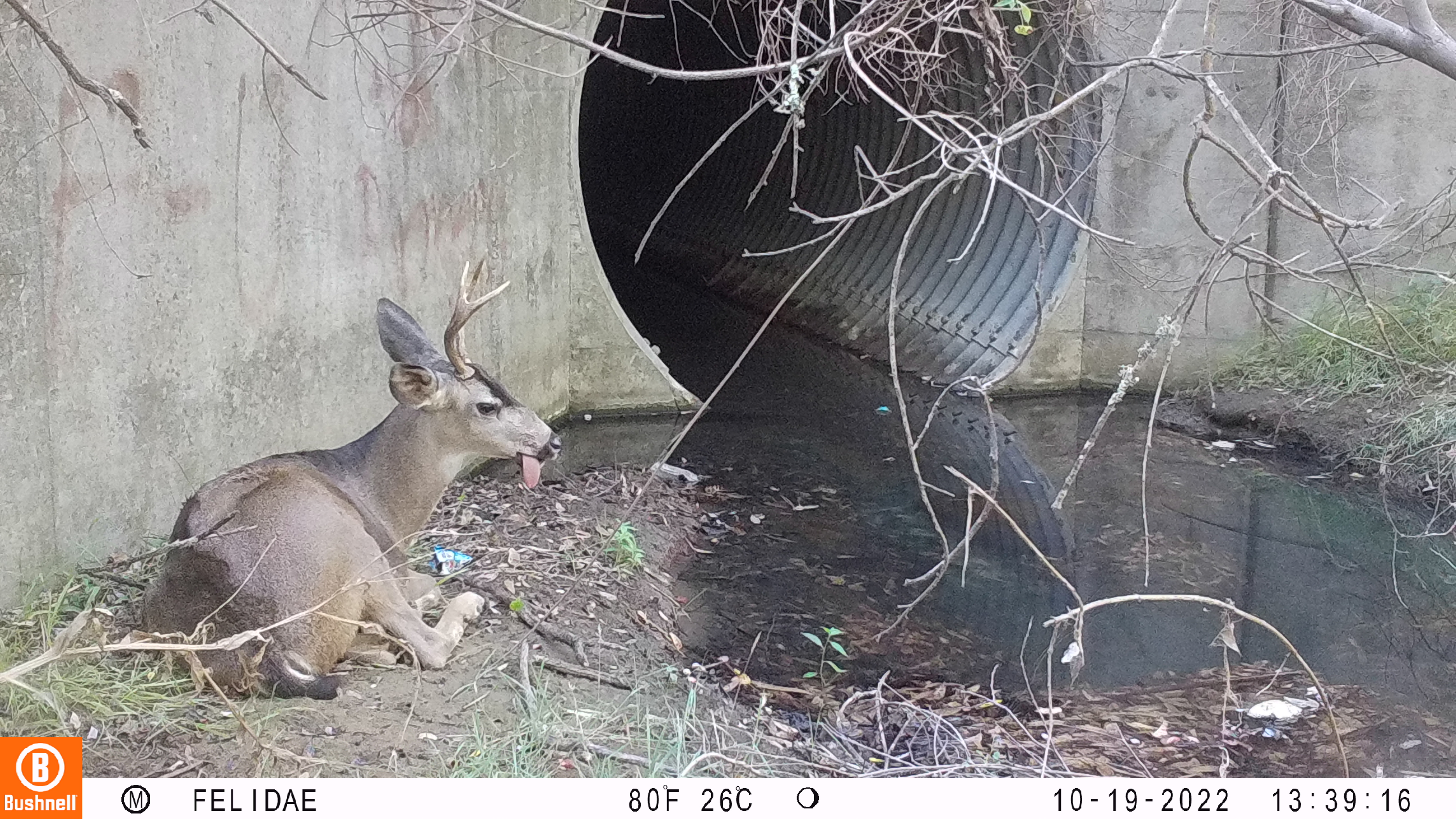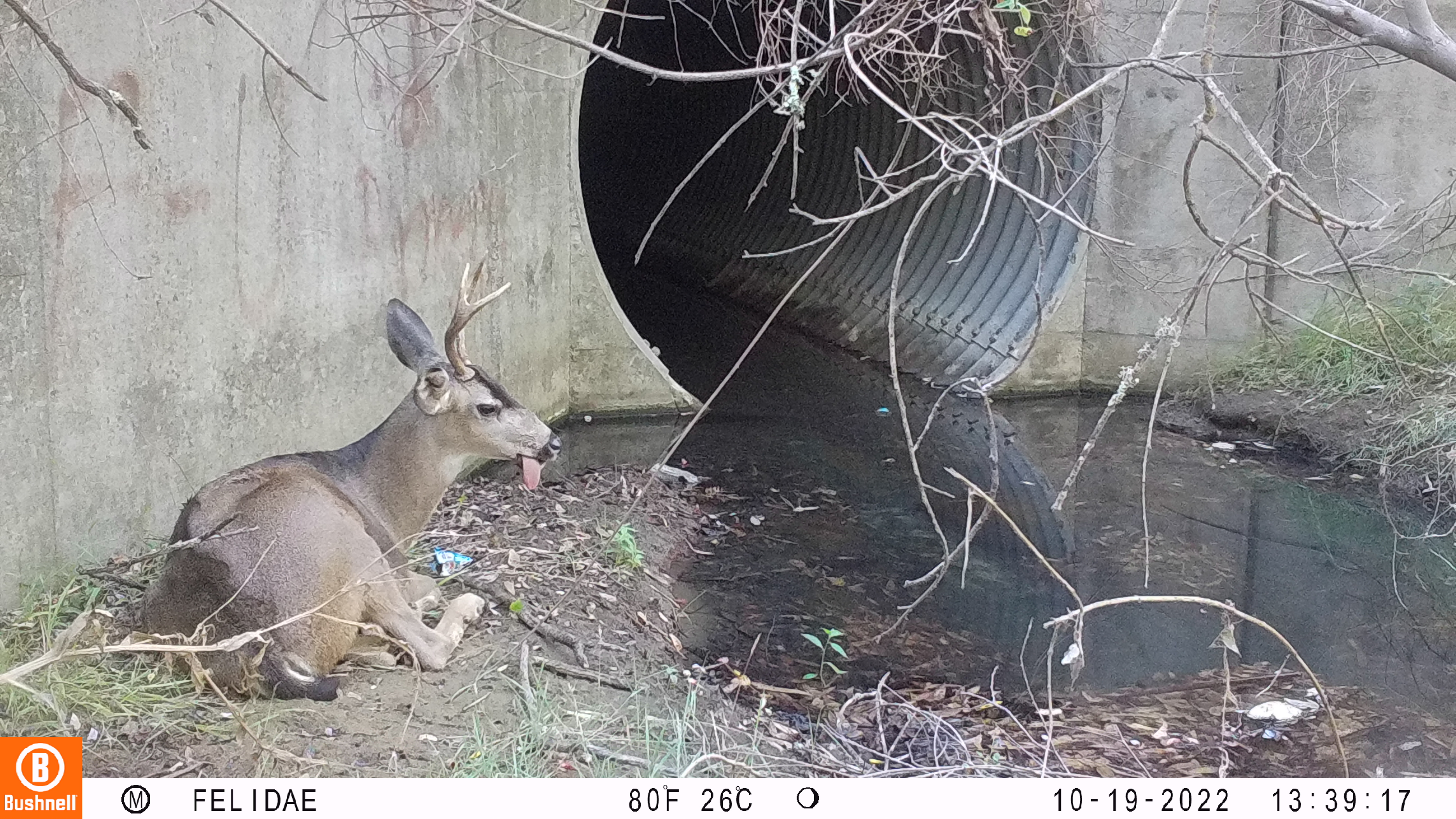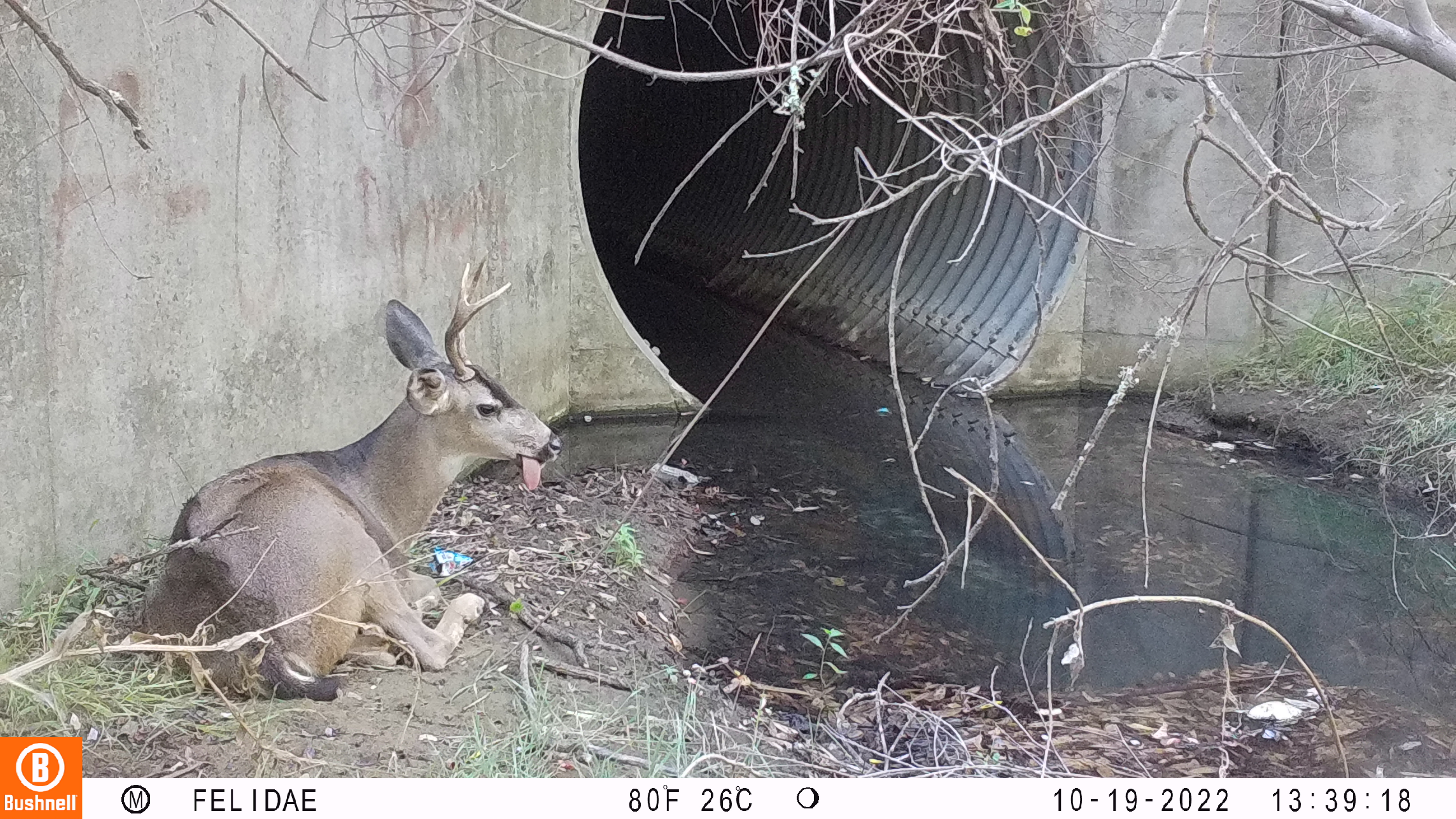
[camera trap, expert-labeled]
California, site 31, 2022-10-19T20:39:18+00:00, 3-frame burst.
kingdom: Animalia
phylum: Chordata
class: Mammalia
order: Artiodactyla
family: Cervidae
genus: Odocoileus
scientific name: Odocoileus hemionus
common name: mule deer